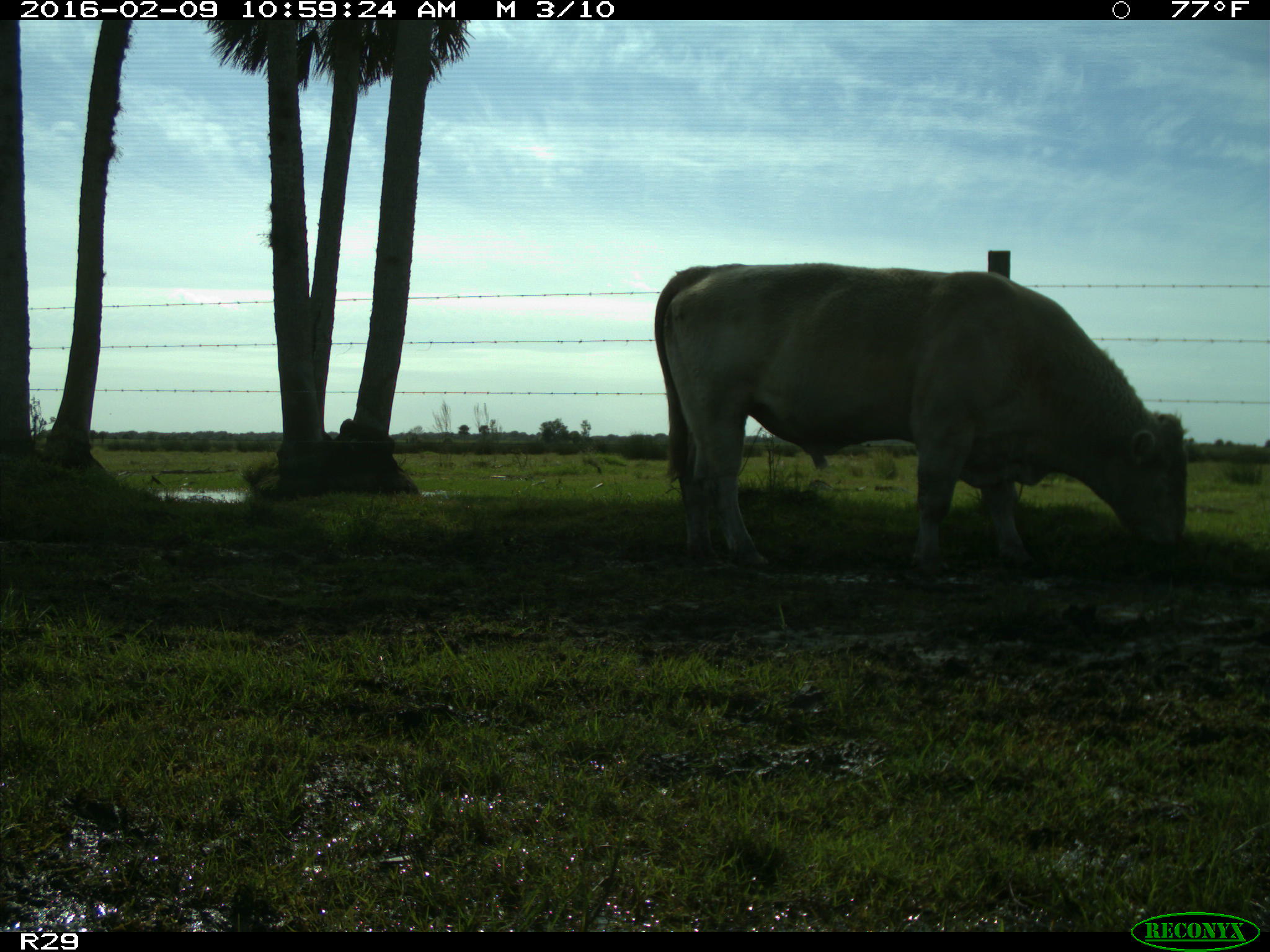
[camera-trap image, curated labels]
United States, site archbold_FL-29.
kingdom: Animalia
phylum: Chordata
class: Mammalia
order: Artiodactyla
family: Bovidae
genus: Bos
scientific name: Bos taurus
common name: domestic cow